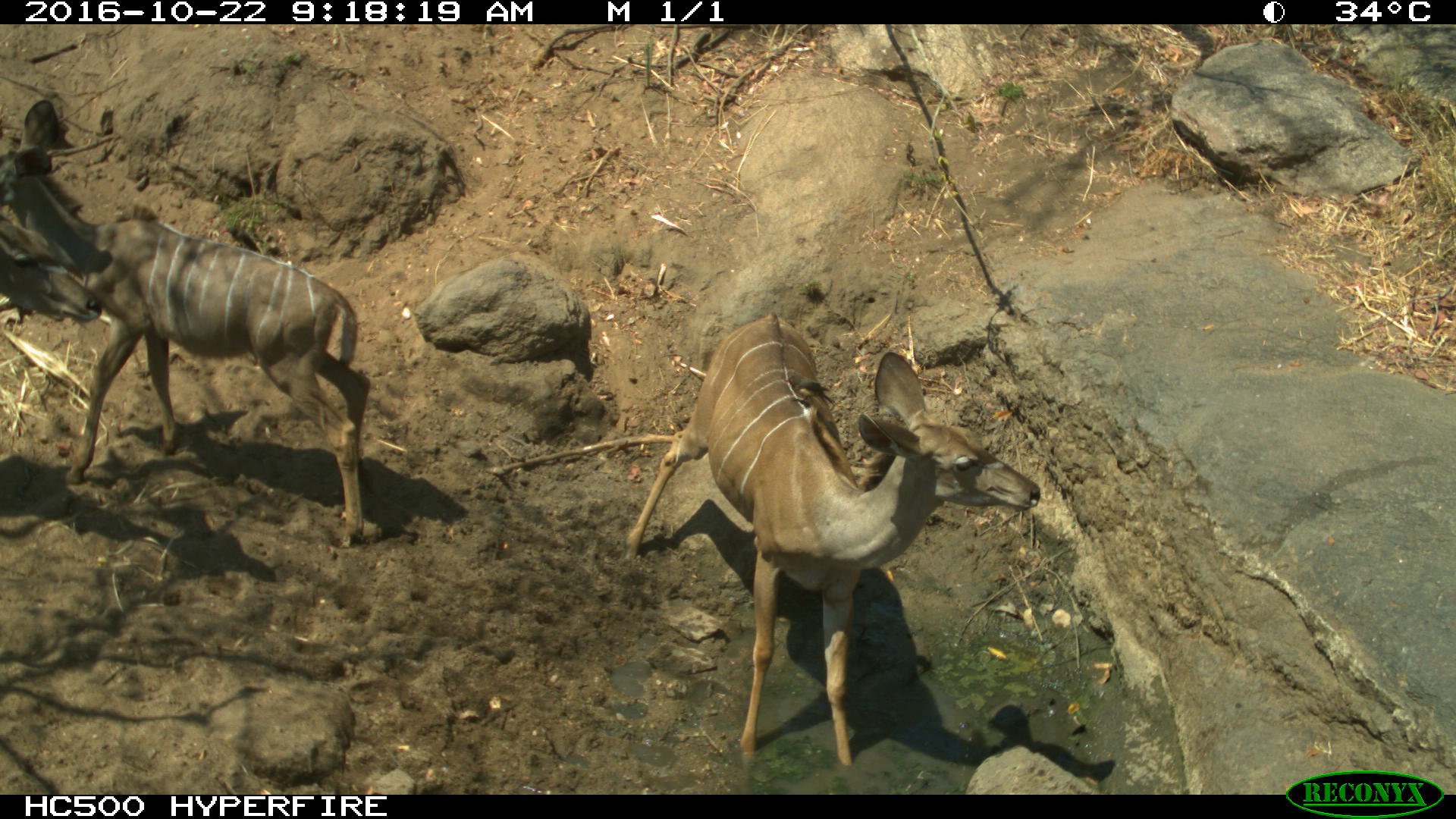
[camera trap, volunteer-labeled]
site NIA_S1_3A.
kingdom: Animalia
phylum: Chordata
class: Mammalia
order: Artiodactyla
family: Bovidae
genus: Tragelaphus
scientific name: Tragelaphus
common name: kudu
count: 2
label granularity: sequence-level